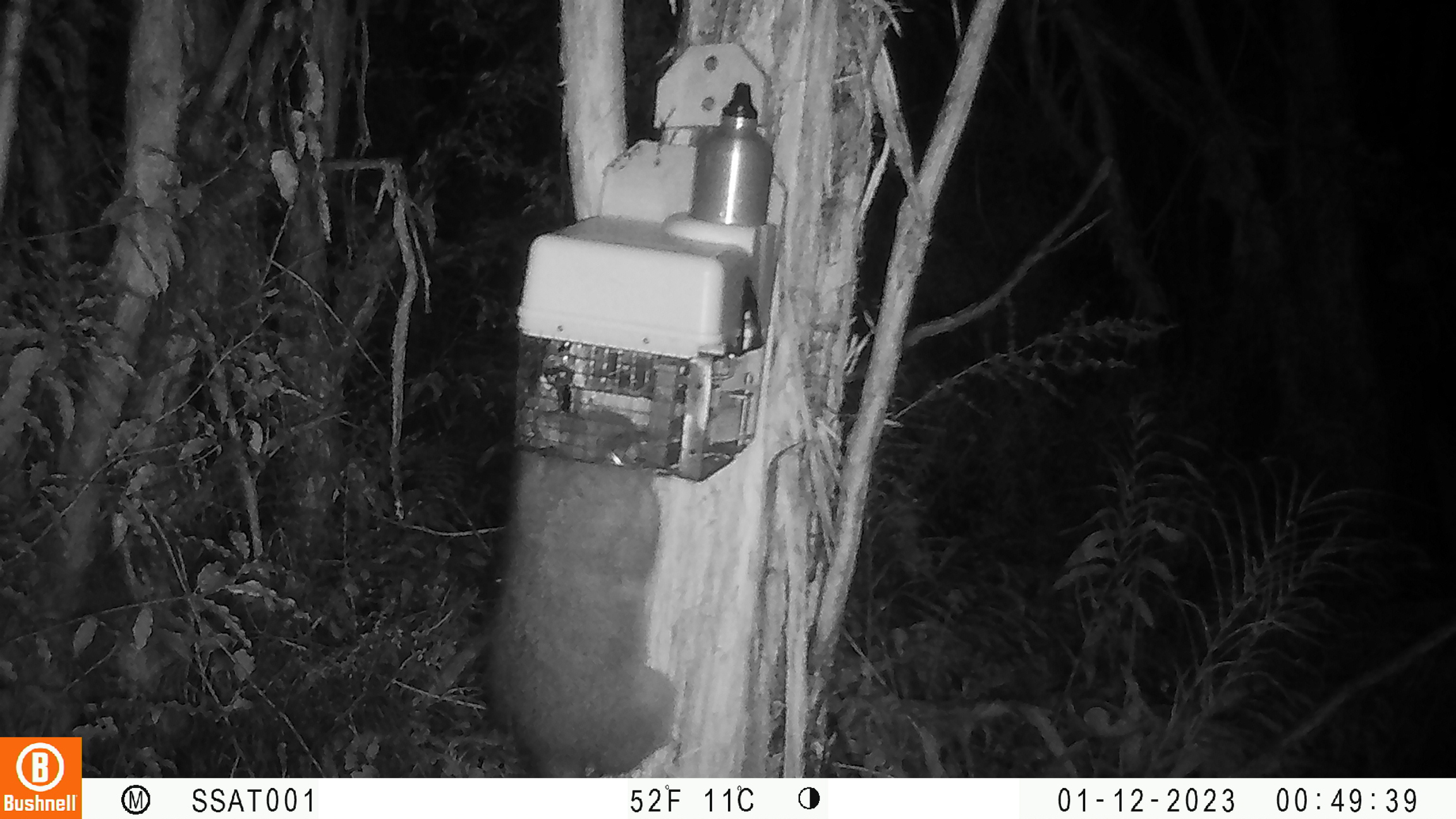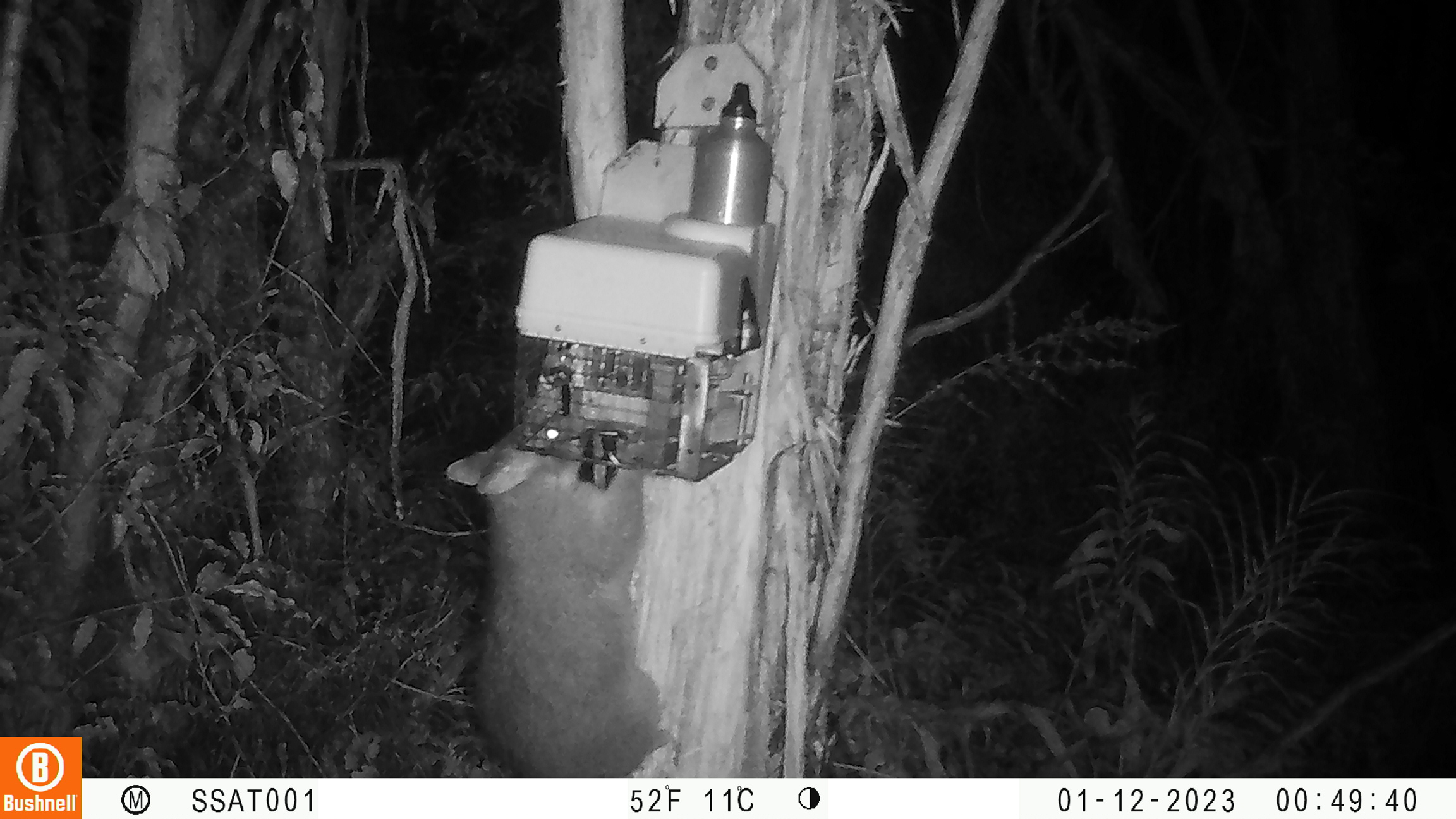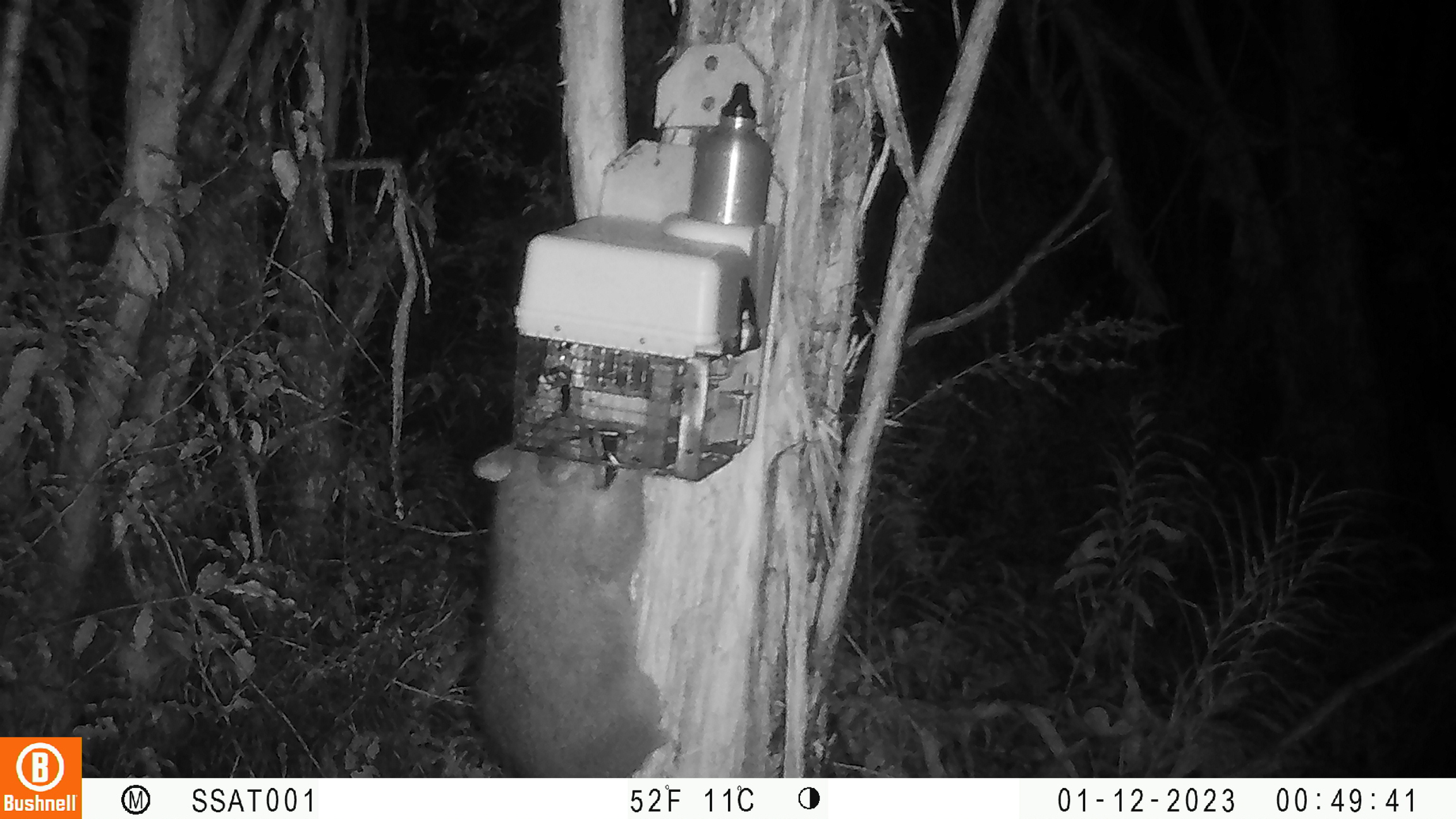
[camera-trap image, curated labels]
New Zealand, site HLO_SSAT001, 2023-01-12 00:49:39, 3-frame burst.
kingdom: Animalia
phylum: Chordata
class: Mammalia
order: Diprotodontia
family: Phalangeridae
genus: Trichosurus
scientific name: Trichosurus vulpecula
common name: common brushtail possum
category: possum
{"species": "possum (common brushtail possum) (Trichosurus vulpecula)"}